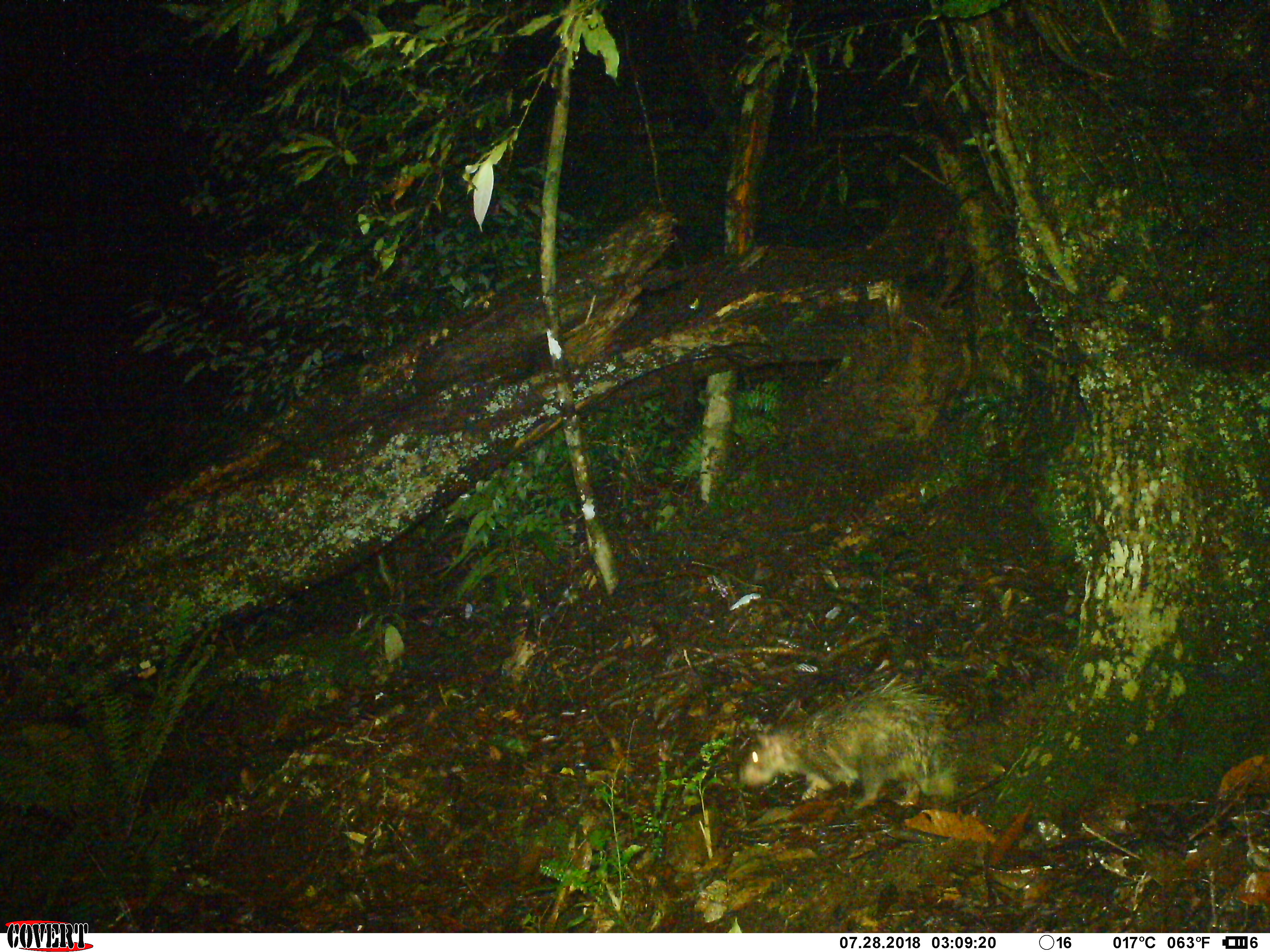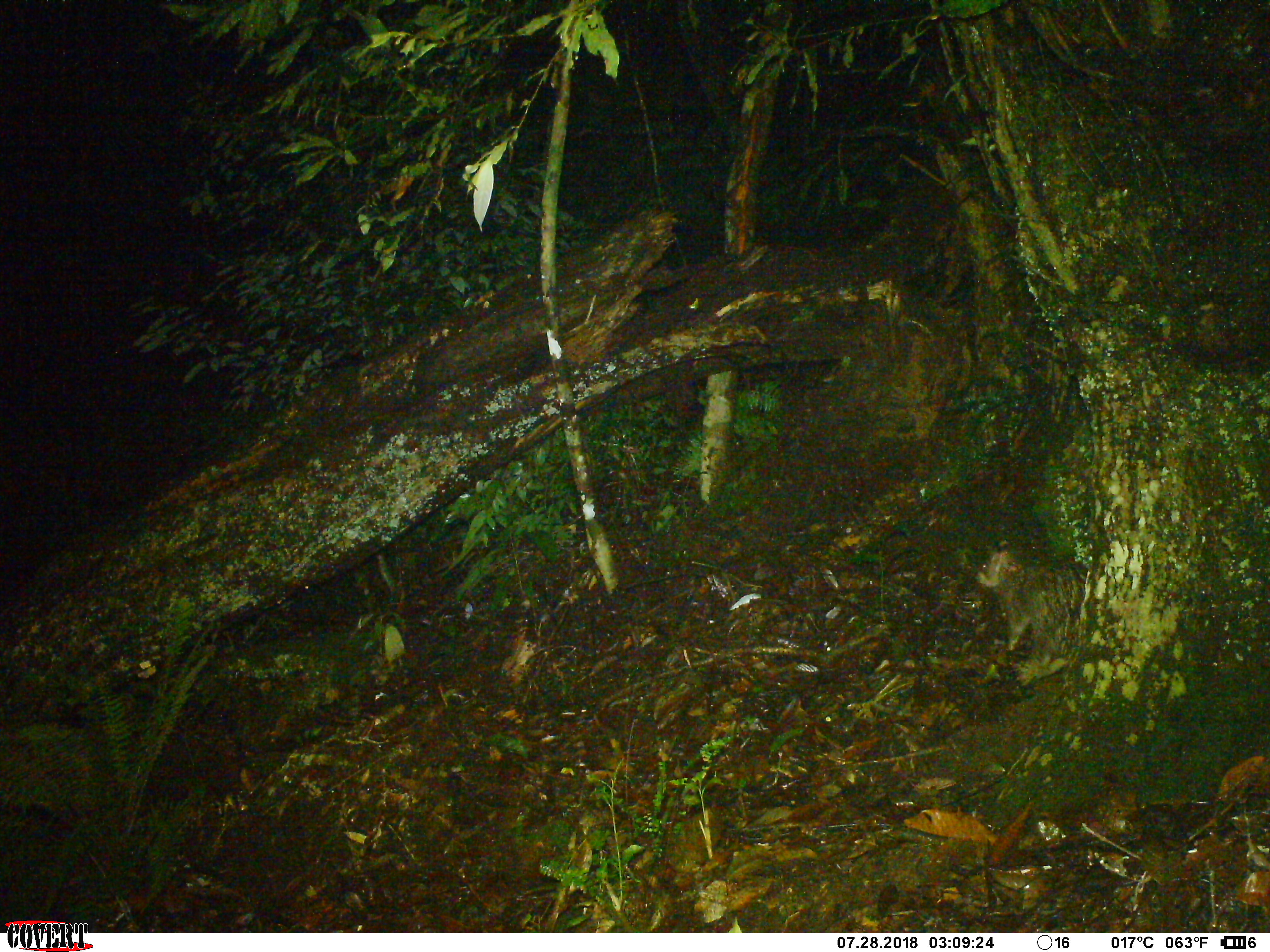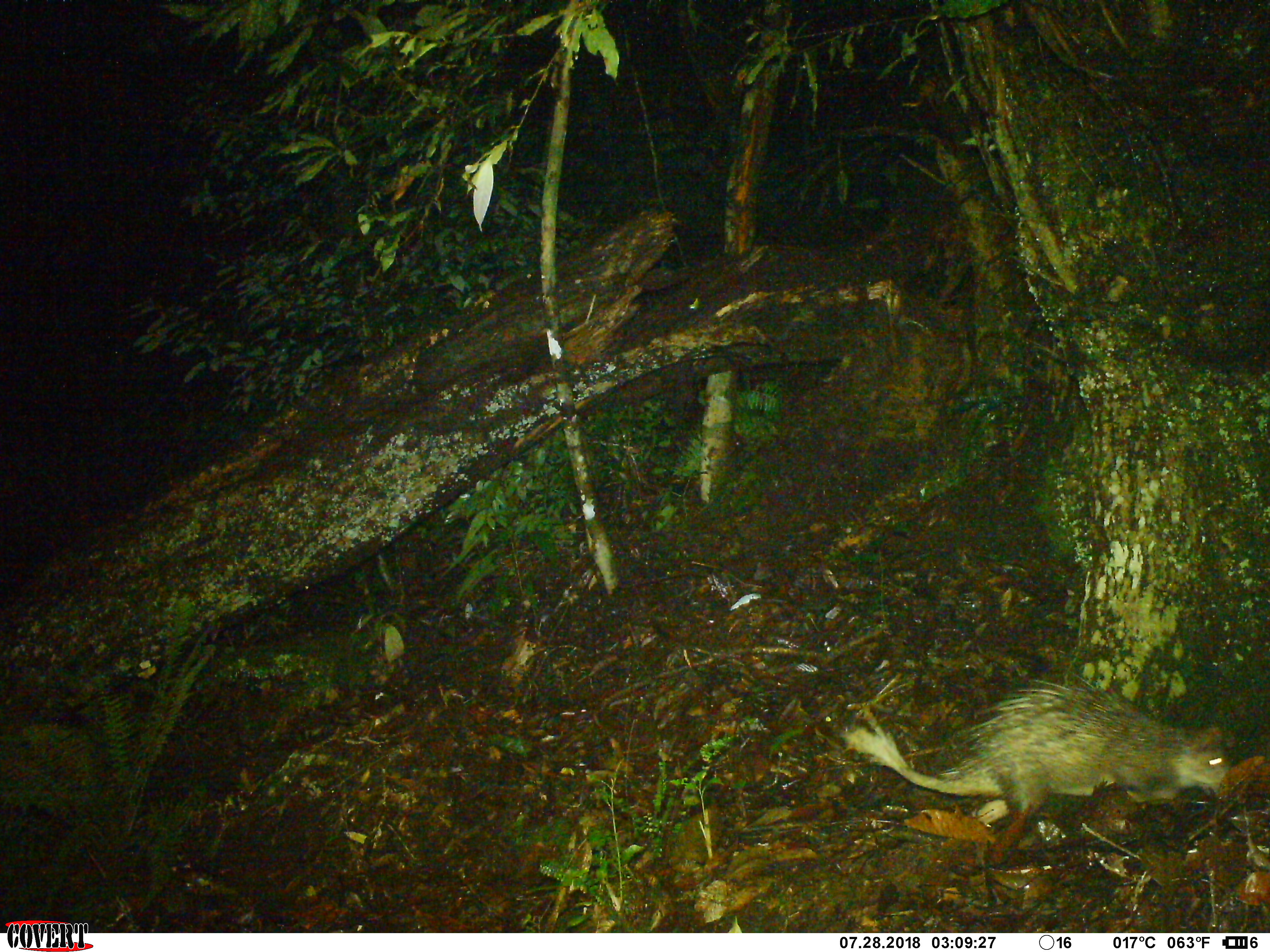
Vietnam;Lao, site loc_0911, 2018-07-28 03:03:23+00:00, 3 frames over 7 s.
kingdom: Animalia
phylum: Chordata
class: Mammalia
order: Rodentia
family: Hystricidae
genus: Atherurus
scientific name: Atherurus macrourus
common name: asiatic brush-tailed porcupine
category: asiatic brush tailed porcupine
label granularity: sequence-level